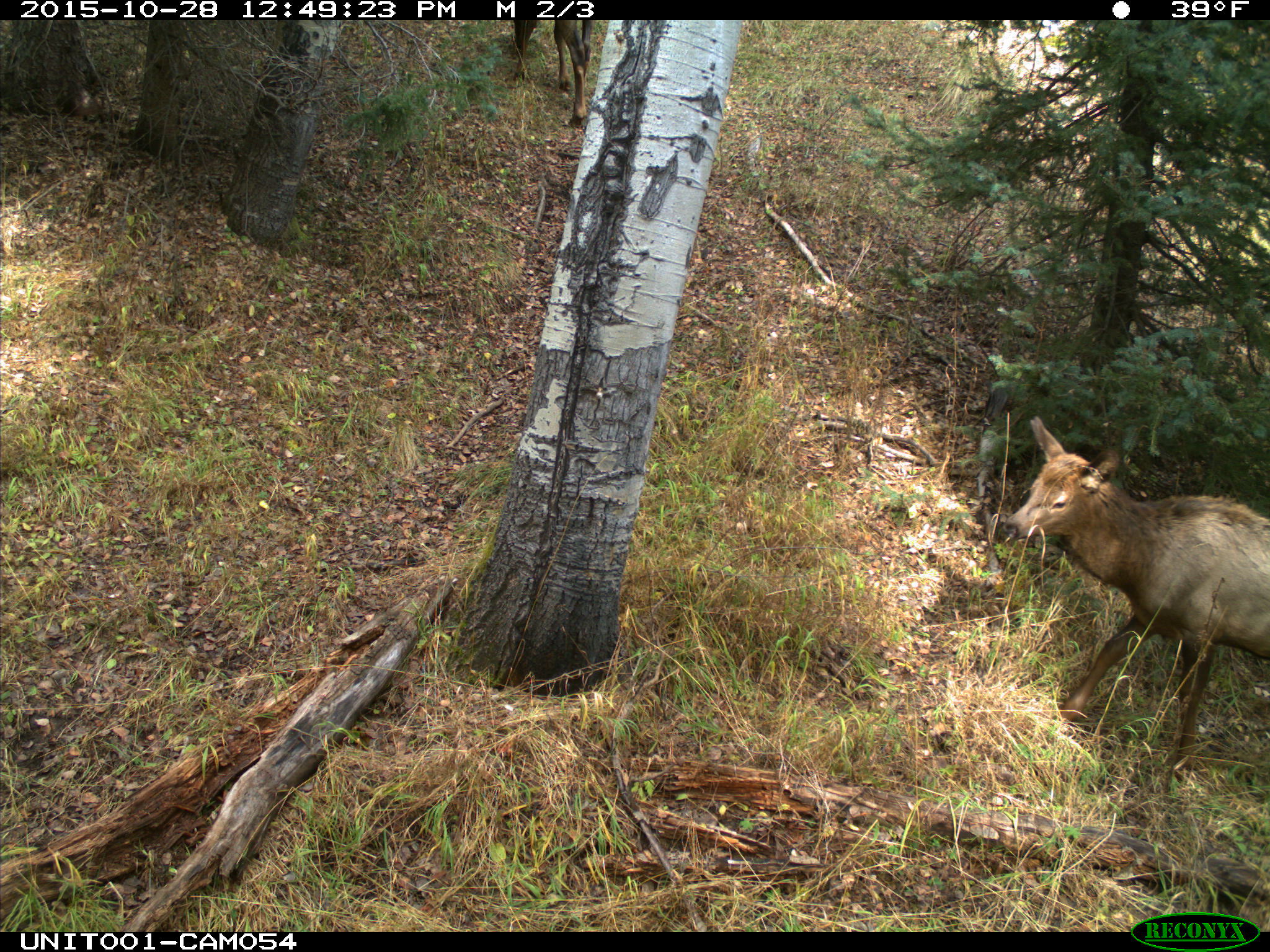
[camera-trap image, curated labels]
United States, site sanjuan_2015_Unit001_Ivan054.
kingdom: Animalia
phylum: Chordata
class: Mammalia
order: Artiodactyla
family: Cervidae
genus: Cervus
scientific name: Cervus elaphus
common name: red deer